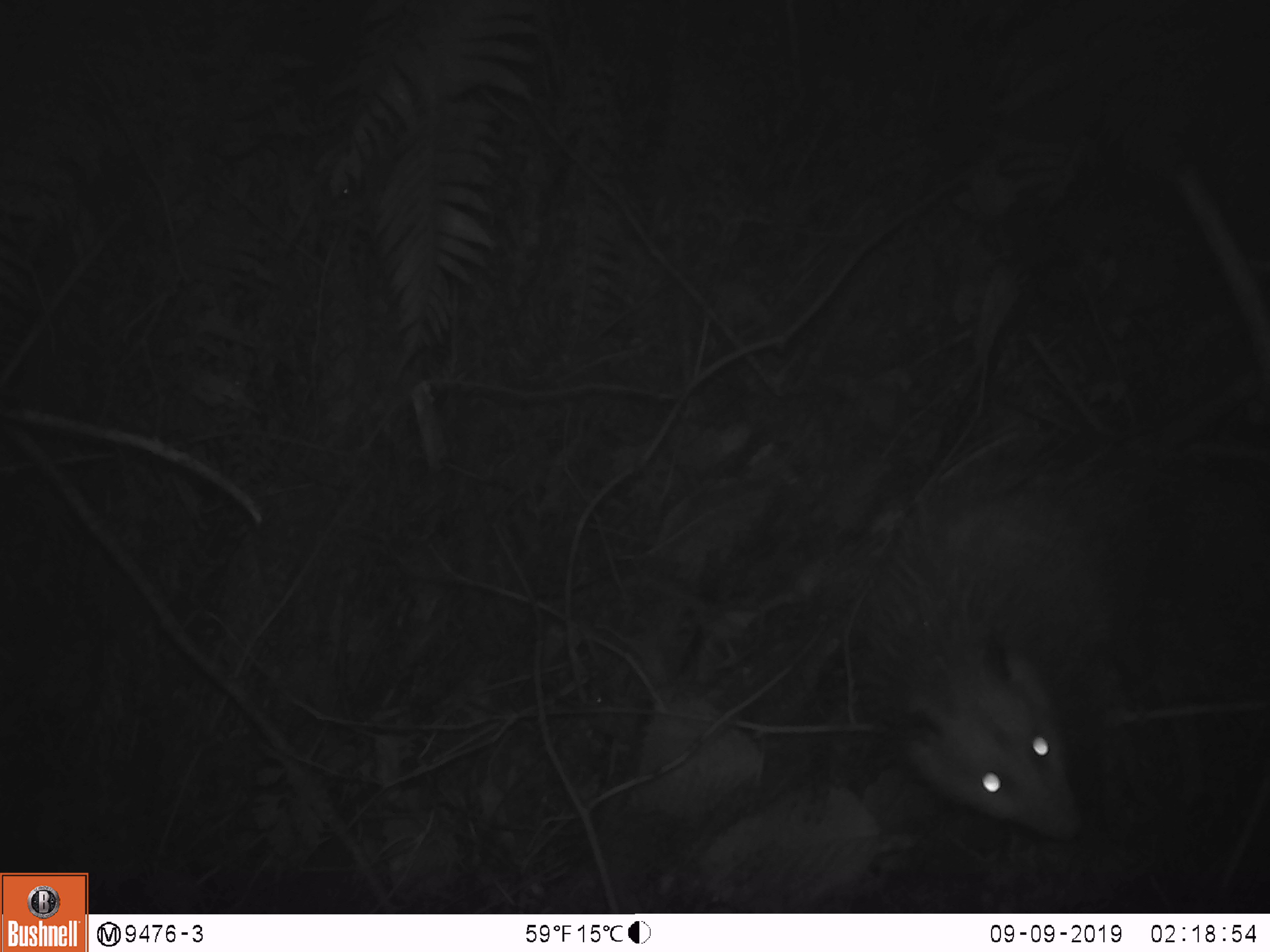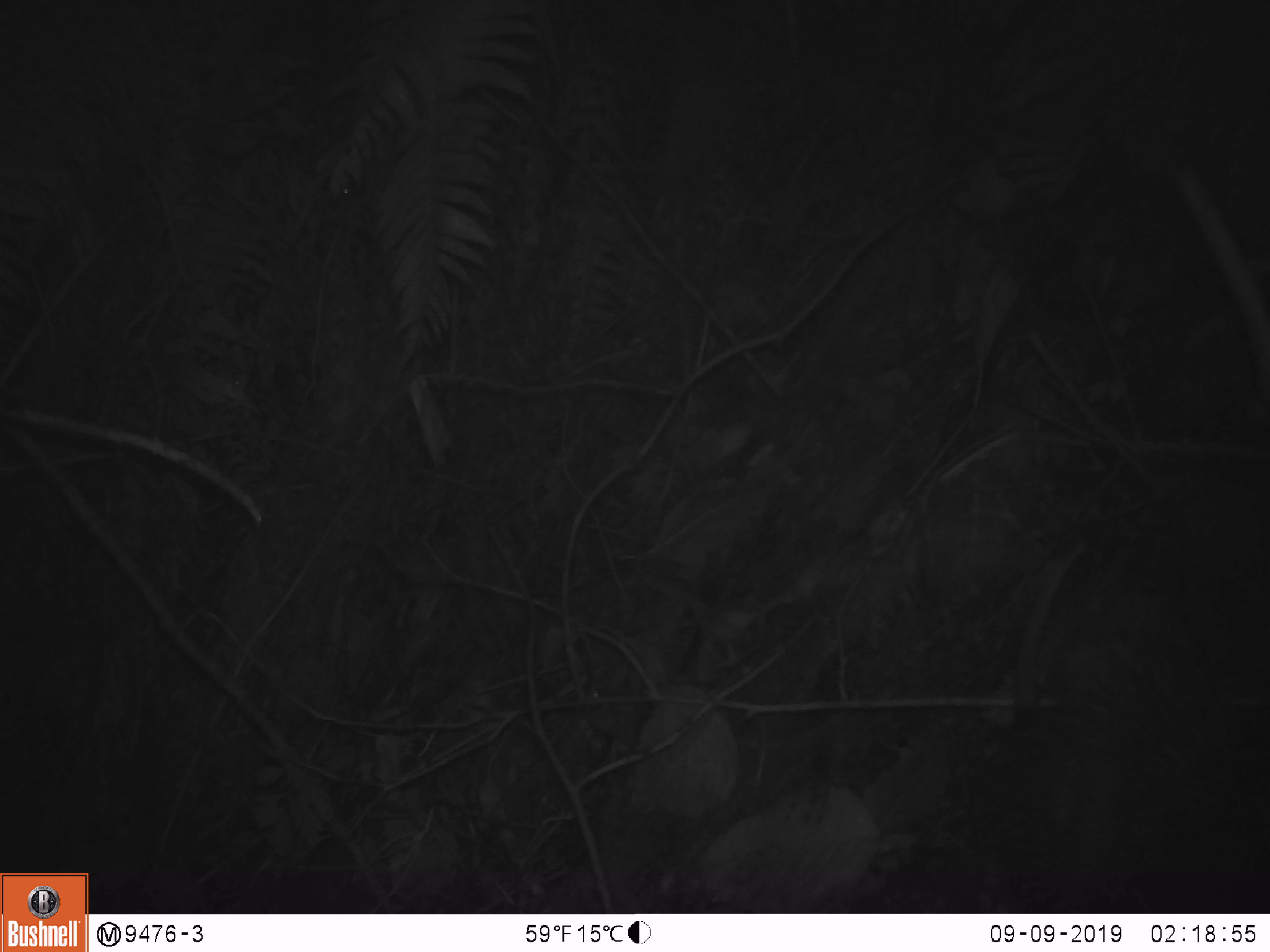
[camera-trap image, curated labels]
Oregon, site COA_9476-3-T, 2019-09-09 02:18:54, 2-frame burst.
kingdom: Animalia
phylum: Chordata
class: Mammalia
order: Didelphimorphia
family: Didelphidae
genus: Didelphis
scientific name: Didelphis virginiana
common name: virginia opossum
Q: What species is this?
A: Virginia opossum (Didelphis virginiana).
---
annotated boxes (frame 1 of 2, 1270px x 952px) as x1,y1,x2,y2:
virginia opossum: 851,427,1219,855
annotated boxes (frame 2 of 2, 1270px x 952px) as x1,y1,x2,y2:
virginia opossum: 948,536,1136,912